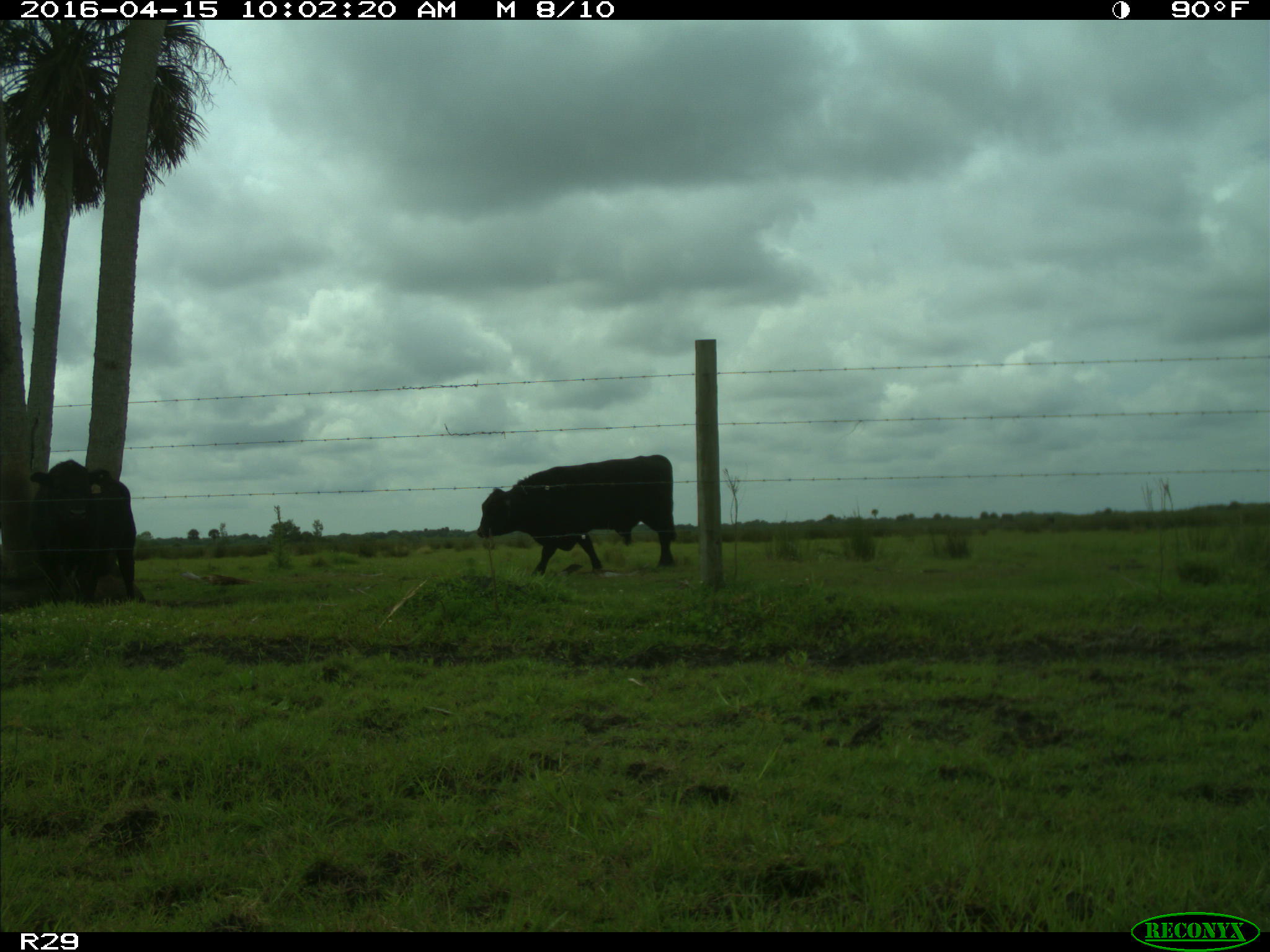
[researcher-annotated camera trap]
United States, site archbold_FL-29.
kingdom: Animalia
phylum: Chordata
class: Mammalia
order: Artiodactyla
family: Bovidae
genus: Bos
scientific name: Bos taurus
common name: domestic cow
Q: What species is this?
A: Bos taurus (domestic cow).